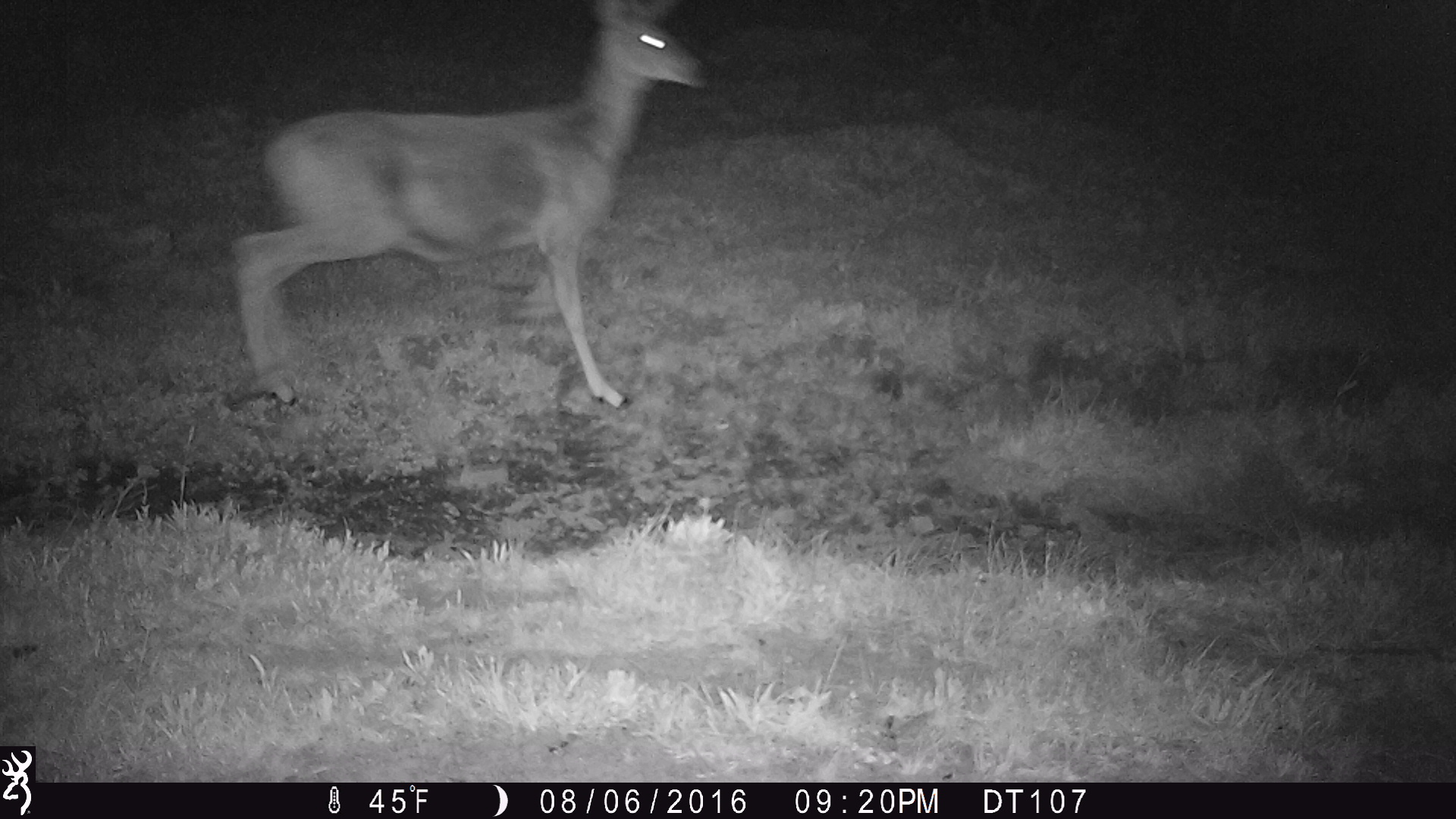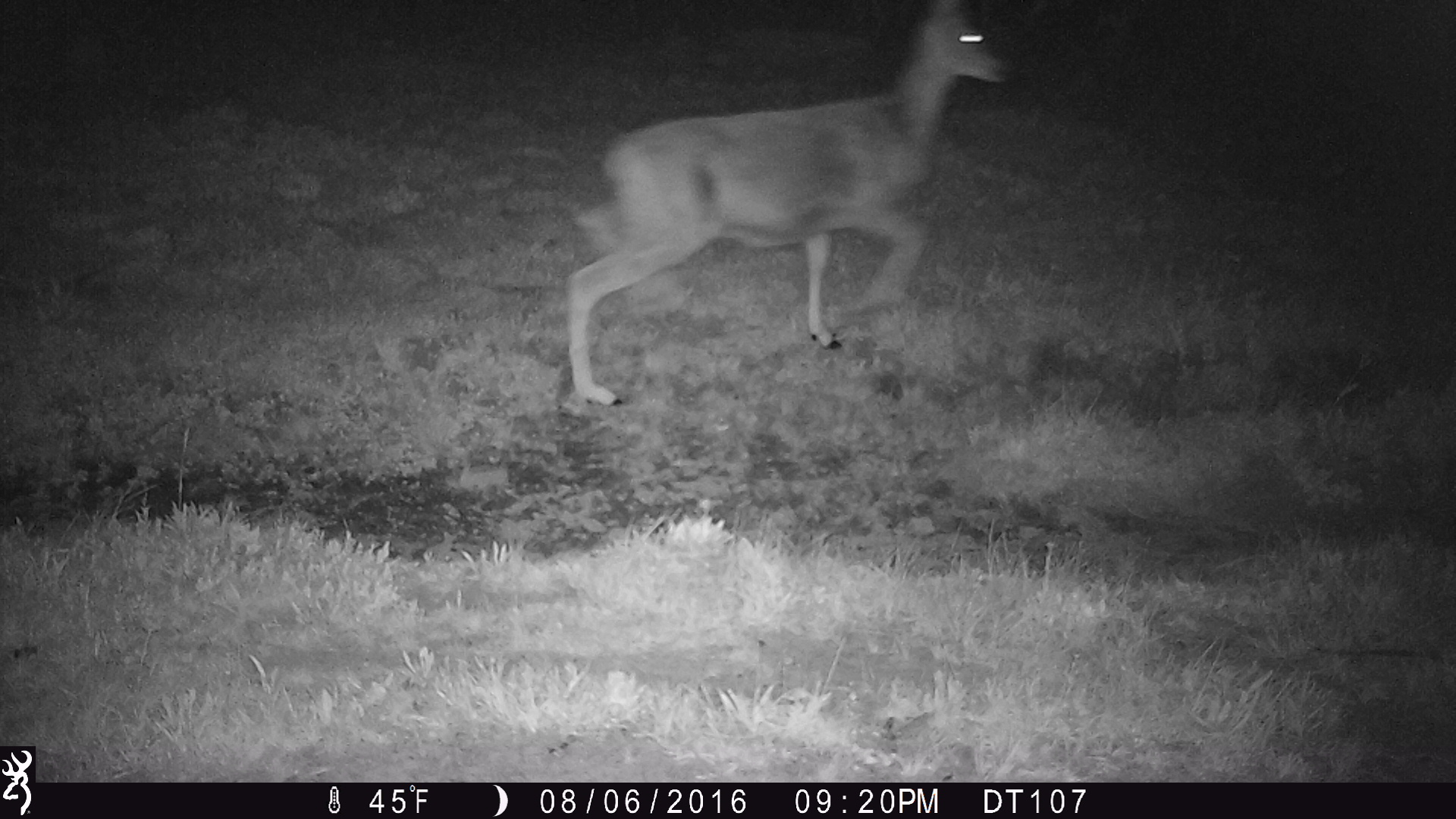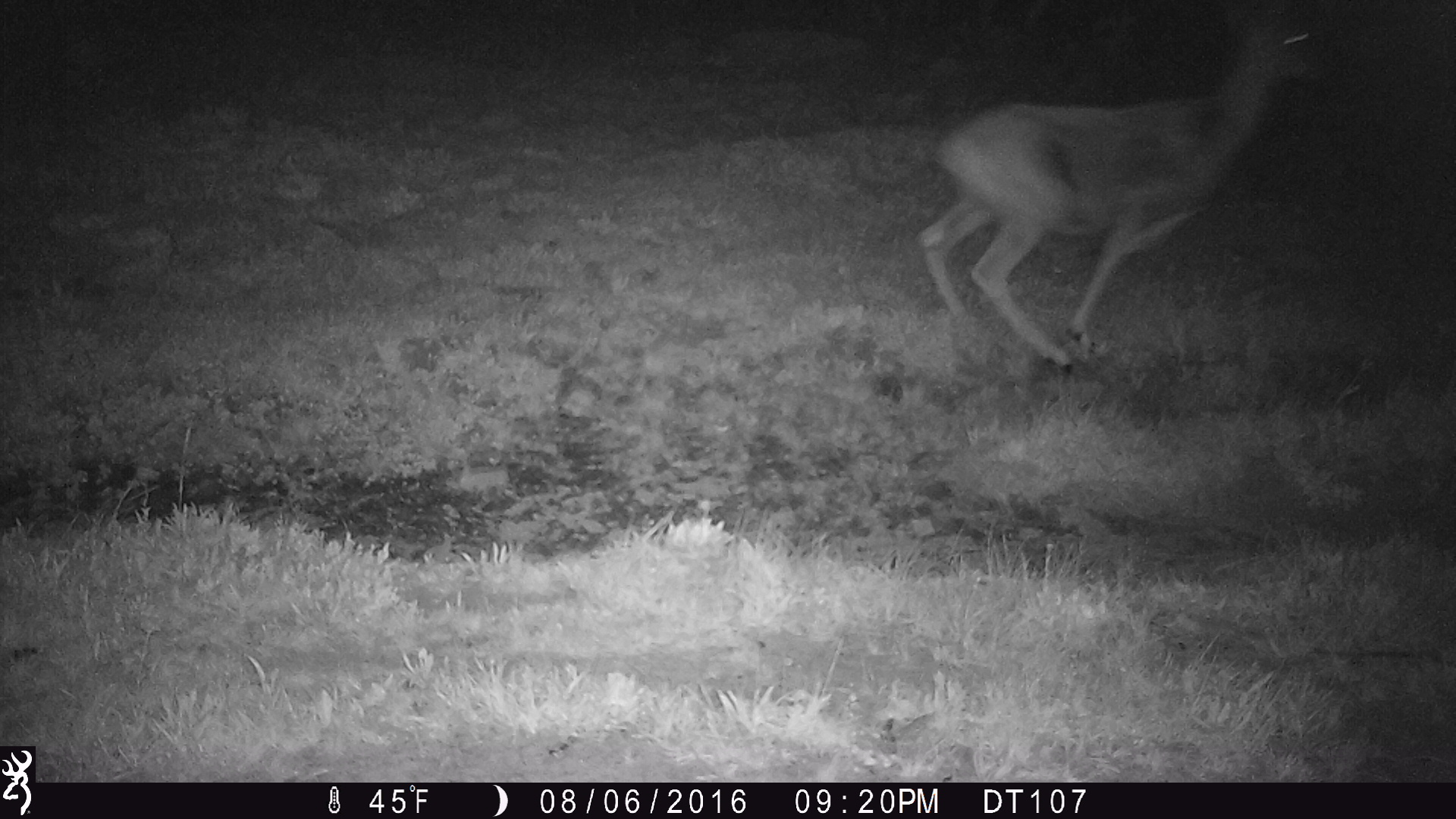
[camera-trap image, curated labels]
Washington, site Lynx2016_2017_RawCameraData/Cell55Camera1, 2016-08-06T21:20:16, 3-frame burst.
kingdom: Animalia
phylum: Chordata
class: Mammalia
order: Artiodactyla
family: Cervidae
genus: Odocoileus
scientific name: Odocoileus hemionus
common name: mule deer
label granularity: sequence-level